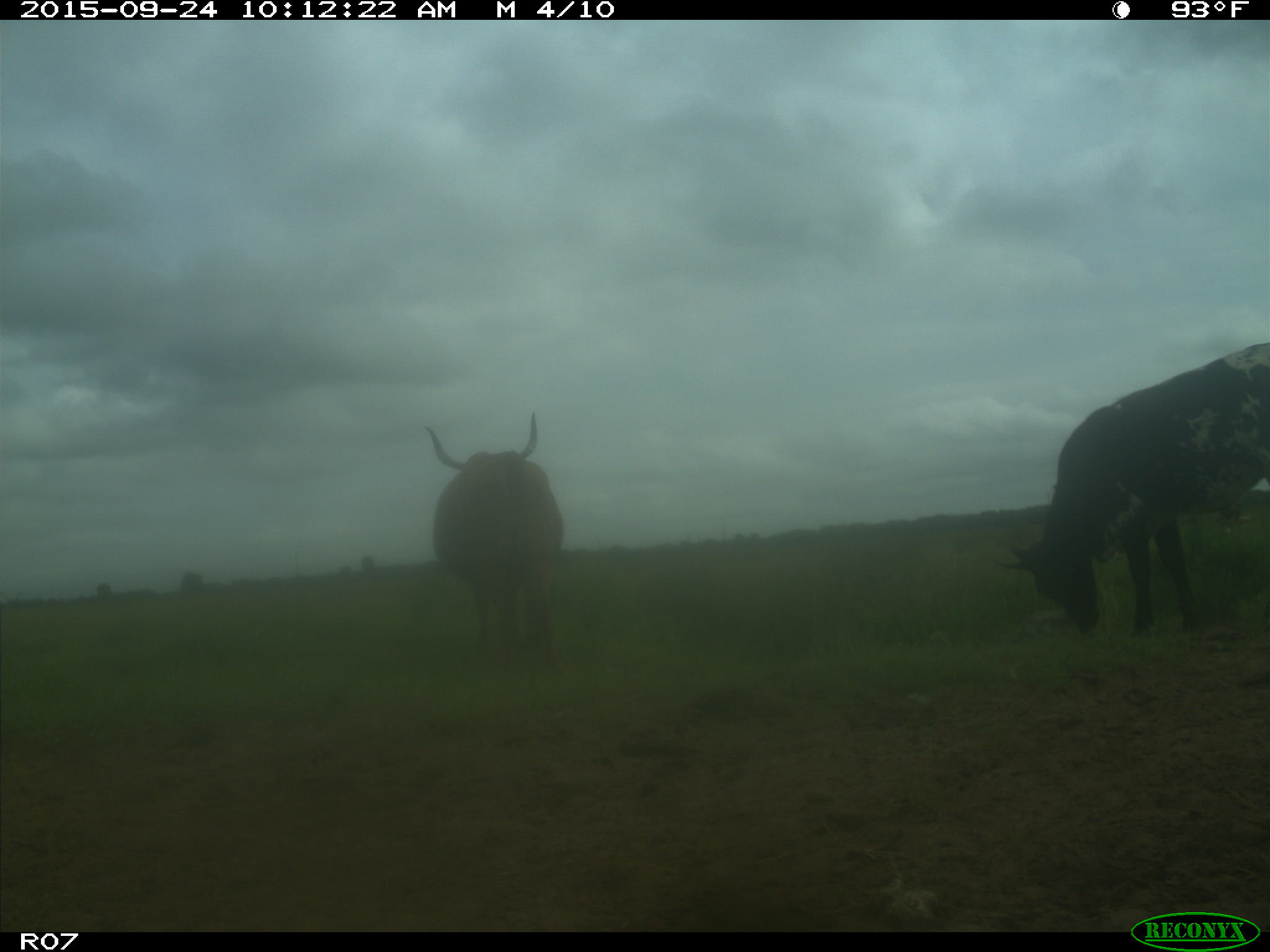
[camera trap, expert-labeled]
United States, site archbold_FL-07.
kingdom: Animalia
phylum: Chordata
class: Mammalia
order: Artiodactyla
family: Bovidae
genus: Bos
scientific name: Bos taurus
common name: domestic cow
Bos taurus (domestic cow).